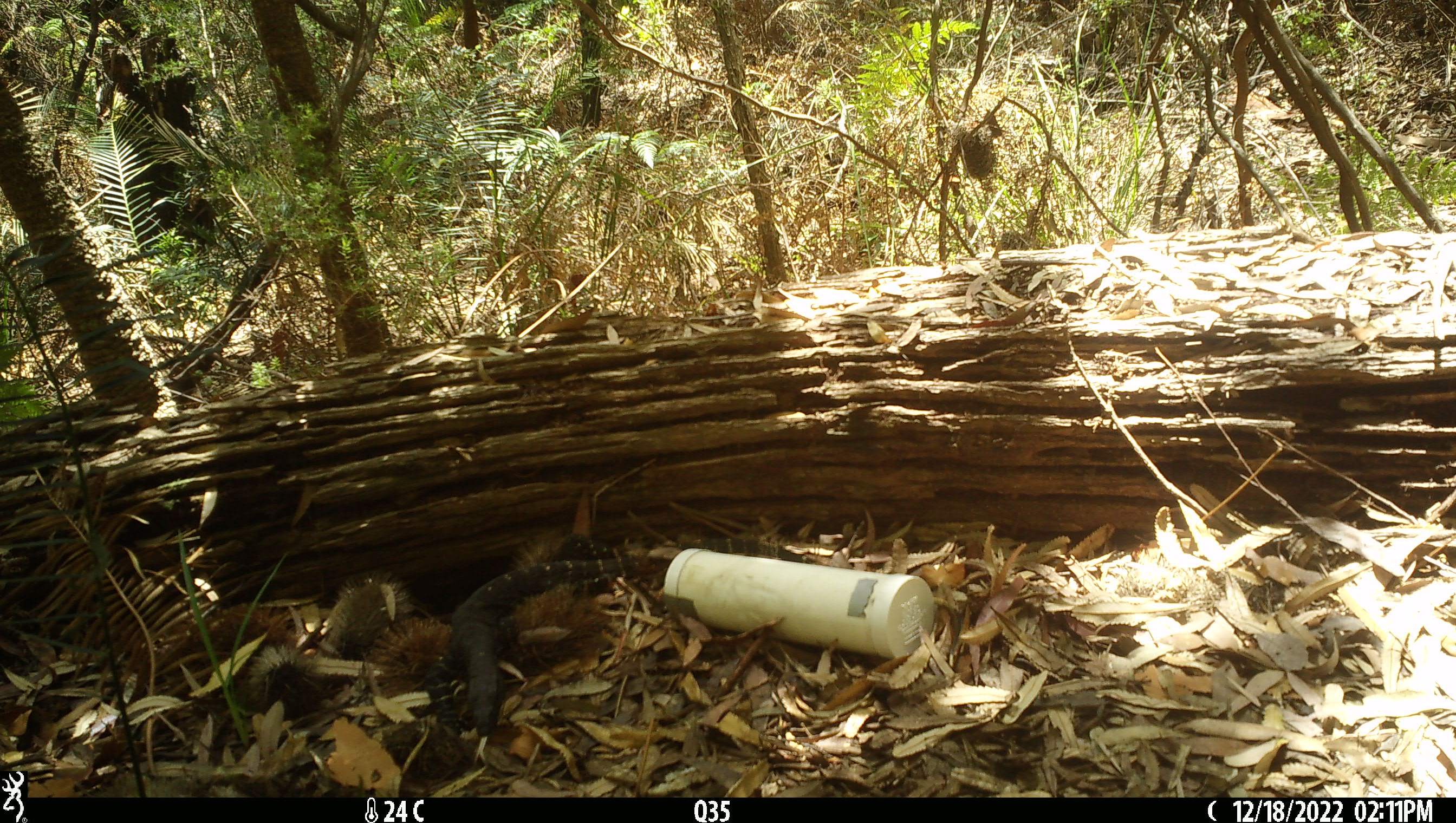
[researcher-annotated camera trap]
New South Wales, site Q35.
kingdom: Animalia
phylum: Chordata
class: Reptilia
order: Squamata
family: Varanidae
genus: Varanus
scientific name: Varanus varius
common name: lace monitor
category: goanna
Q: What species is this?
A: Goanna (lace monitor) (Varanus varius).